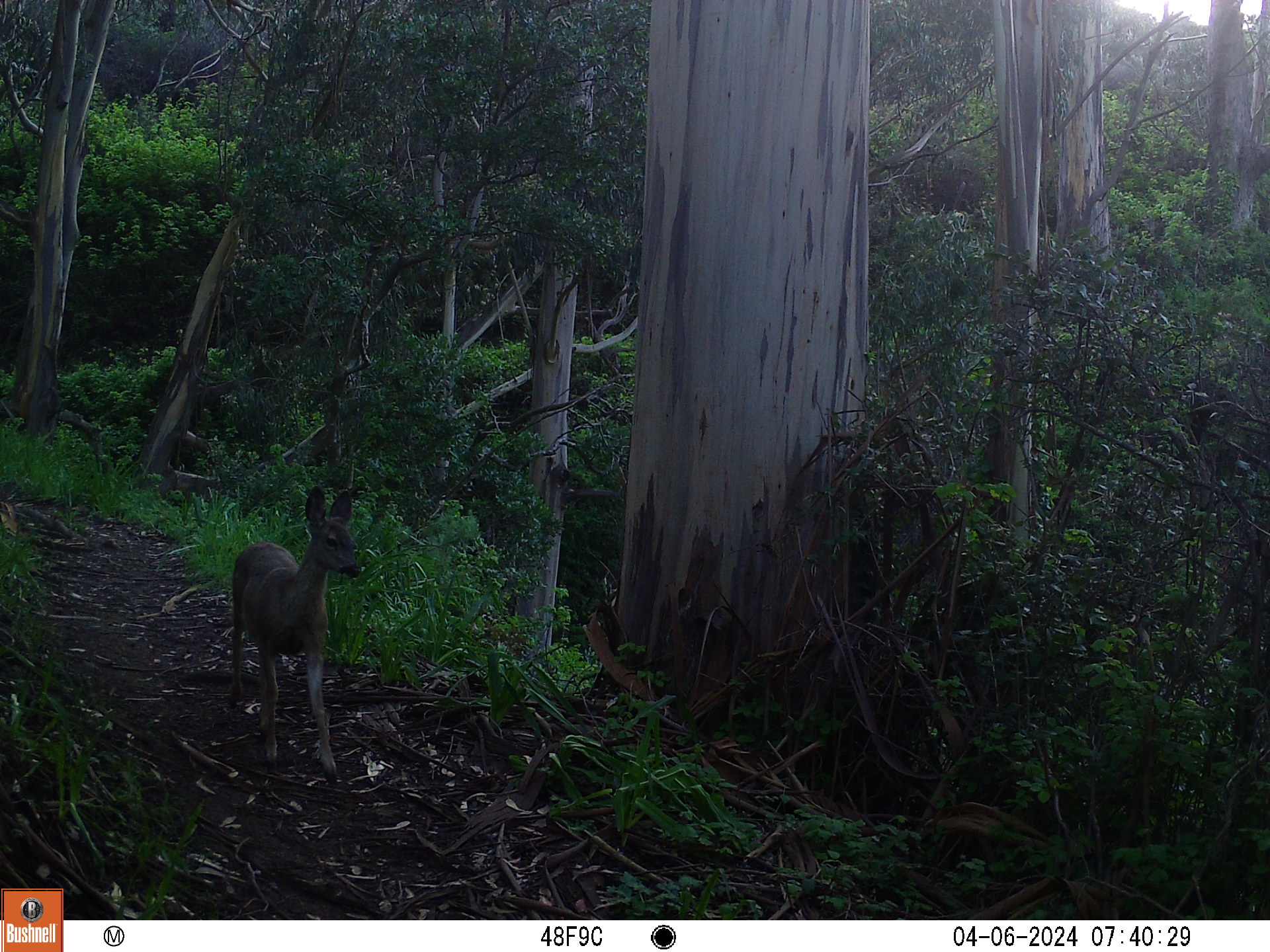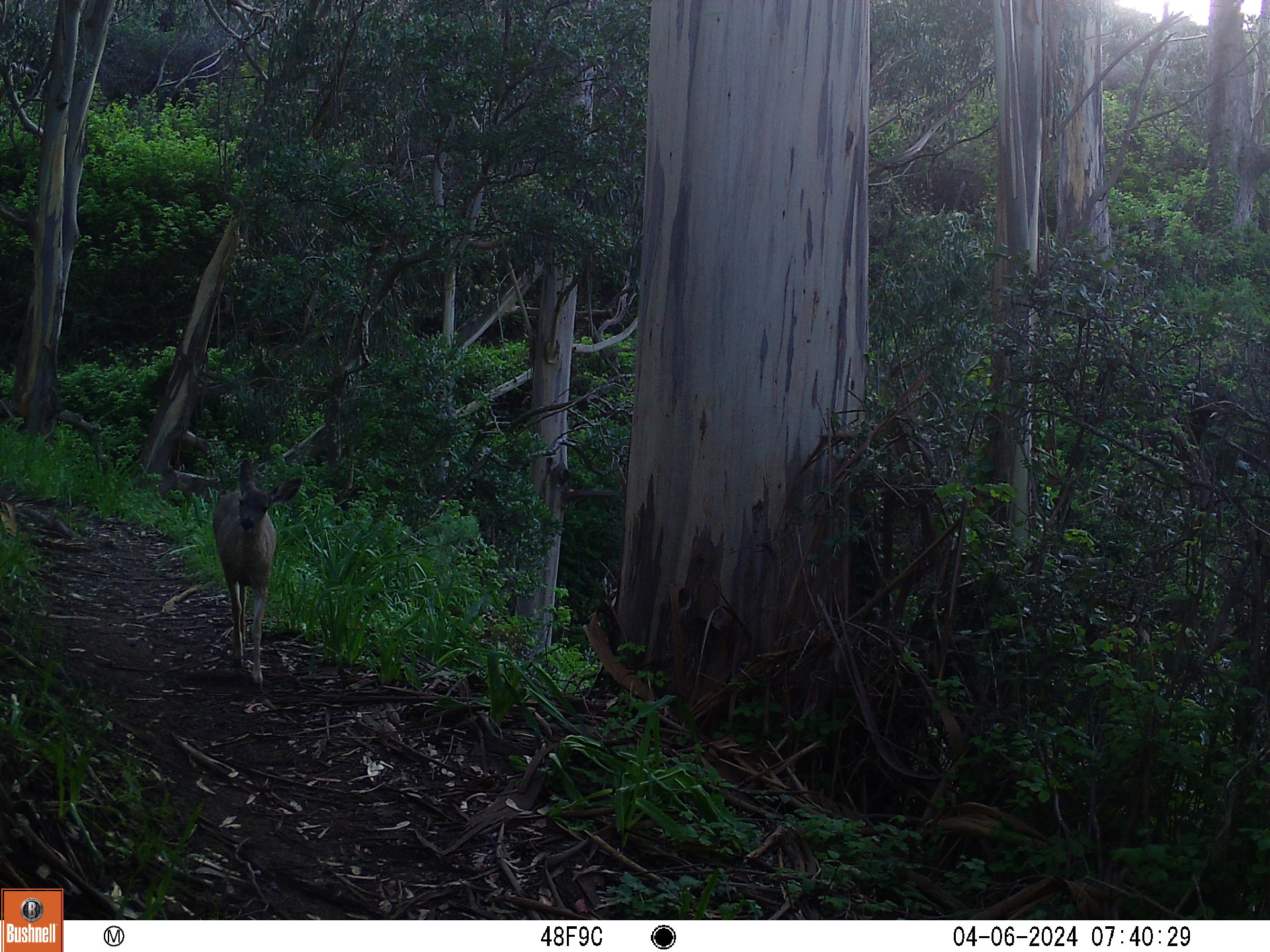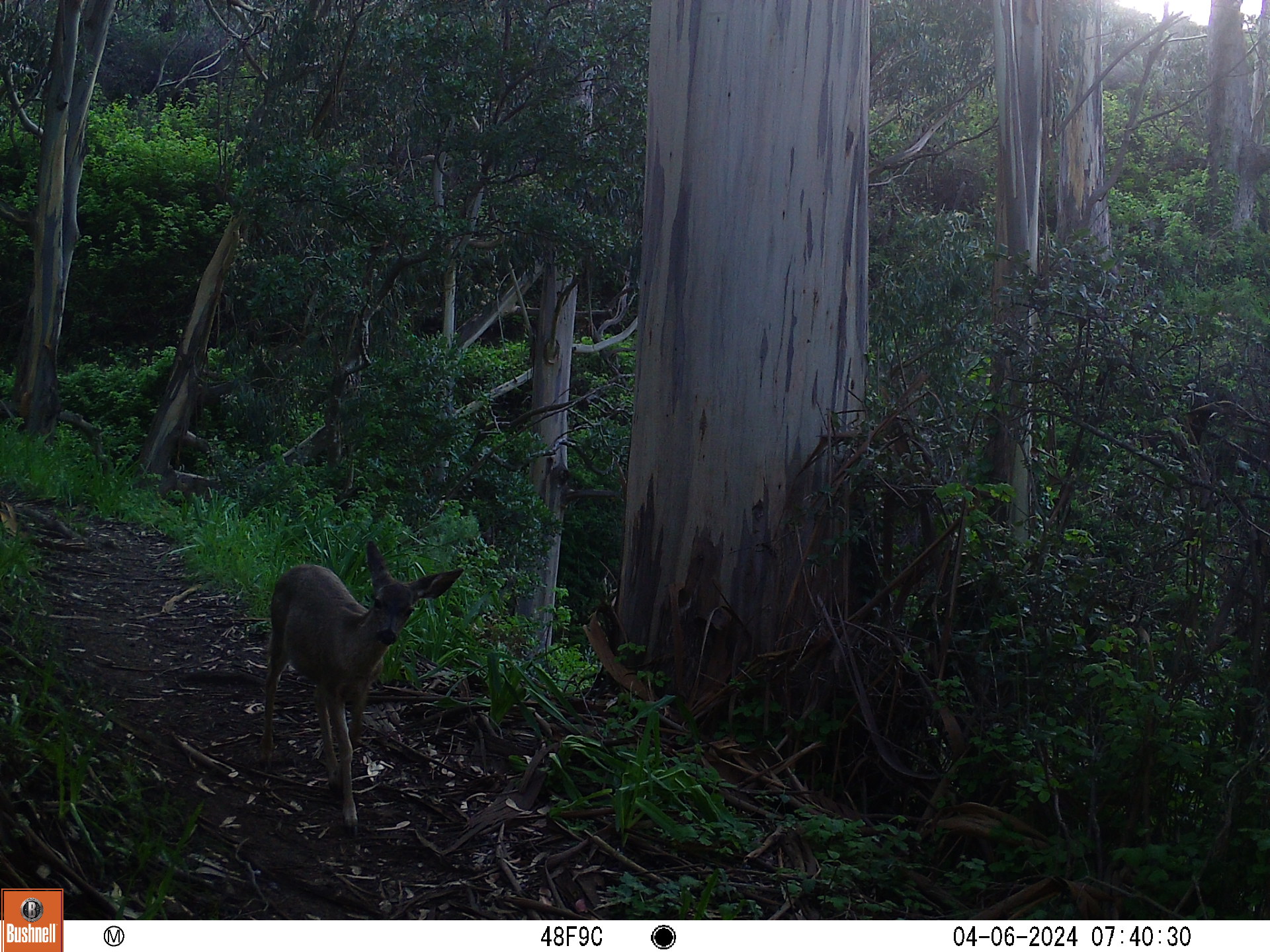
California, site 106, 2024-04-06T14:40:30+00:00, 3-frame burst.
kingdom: Animalia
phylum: Chordata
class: Mammalia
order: Artiodactyla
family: Cervidae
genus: Odocoileus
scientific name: Odocoileus hemionus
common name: mule deer